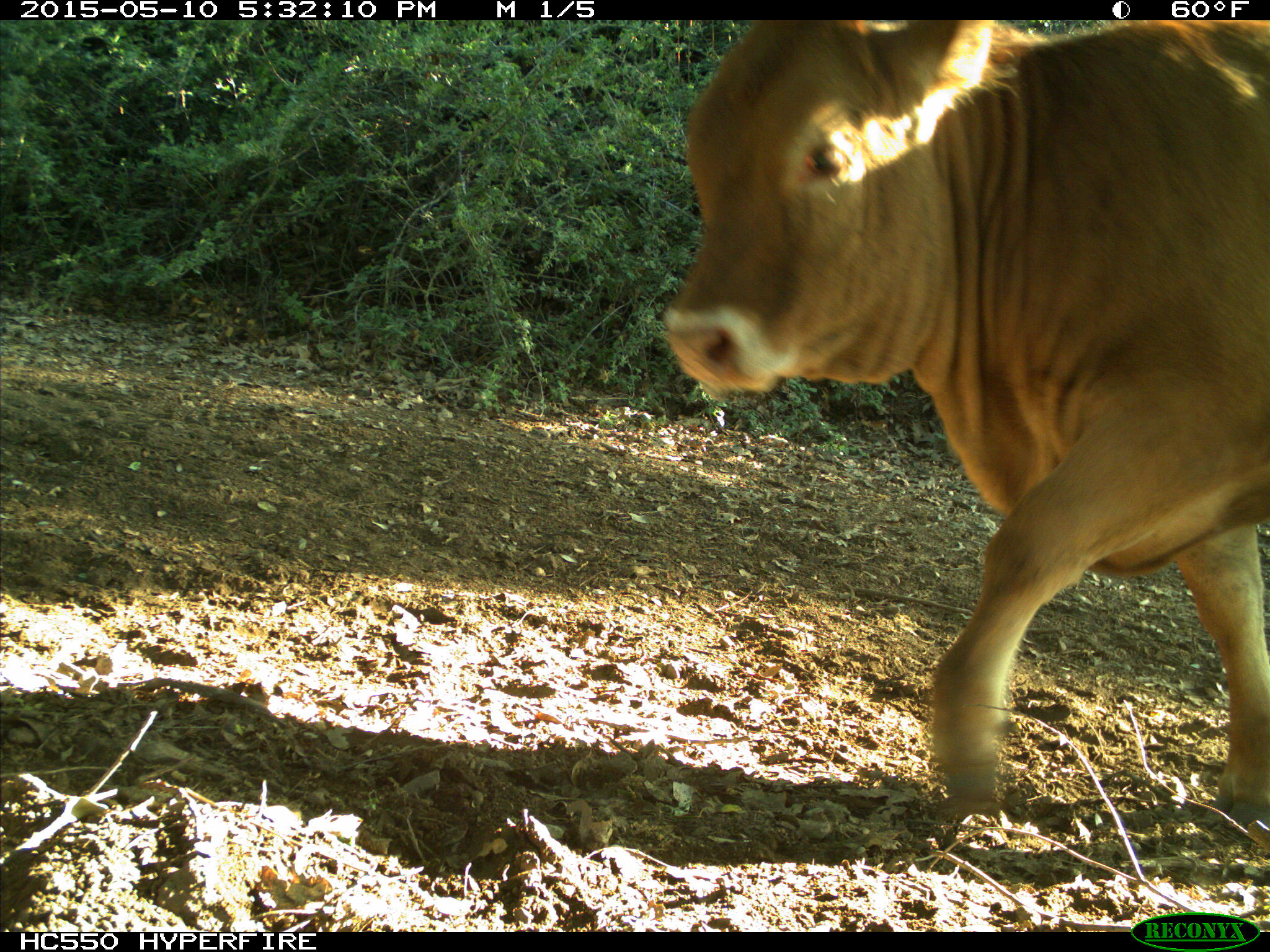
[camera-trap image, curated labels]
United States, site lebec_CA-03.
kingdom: Animalia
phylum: Chordata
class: Mammalia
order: Artiodactyla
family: Bovidae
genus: Bos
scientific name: Bos taurus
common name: domestic cow